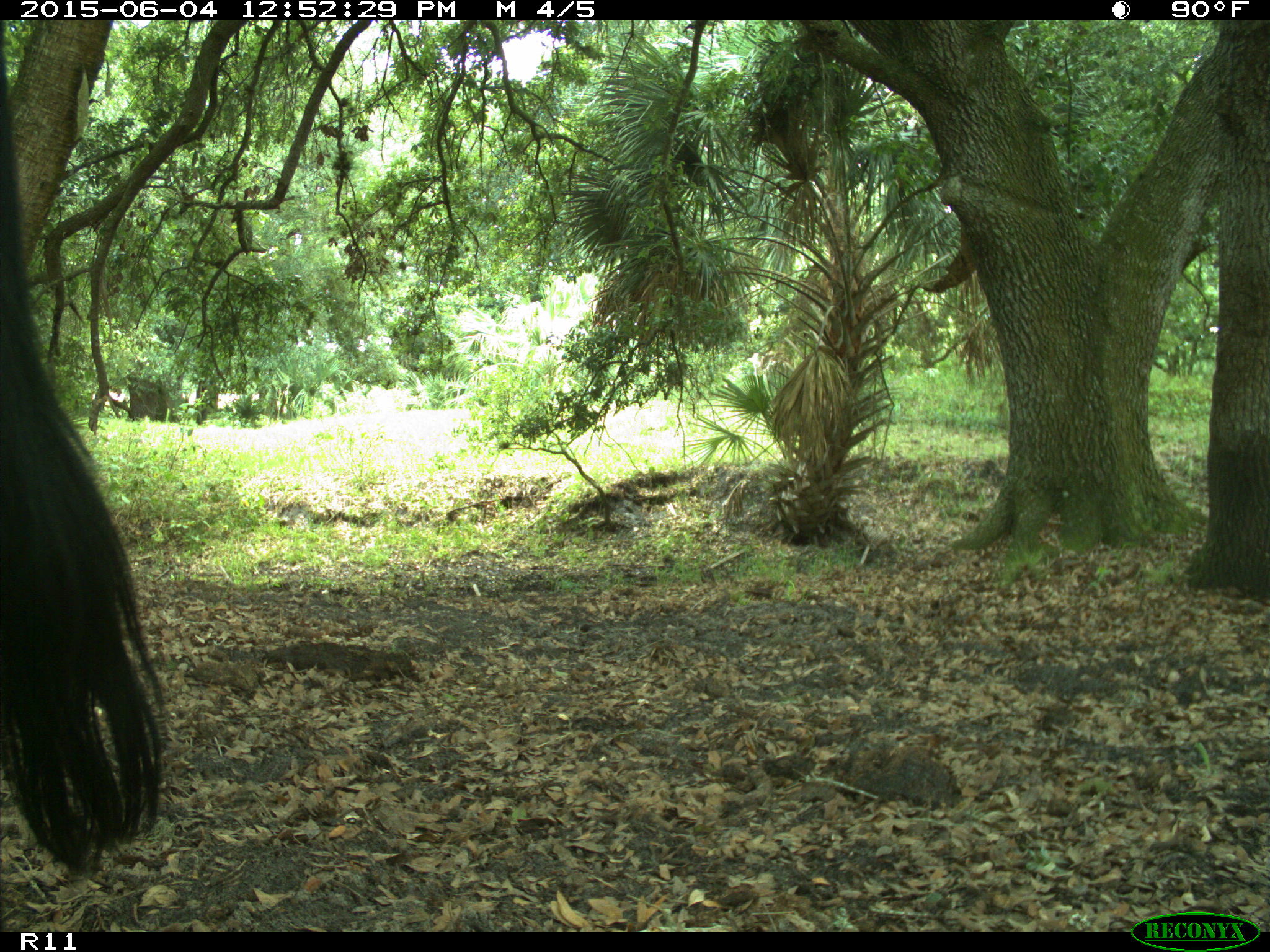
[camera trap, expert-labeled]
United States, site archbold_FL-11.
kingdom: Animalia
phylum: Chordata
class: Mammalia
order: Artiodactyla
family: Bovidae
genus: Bos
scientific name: Bos taurus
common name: domestic cow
Bos taurus (domestic cow).